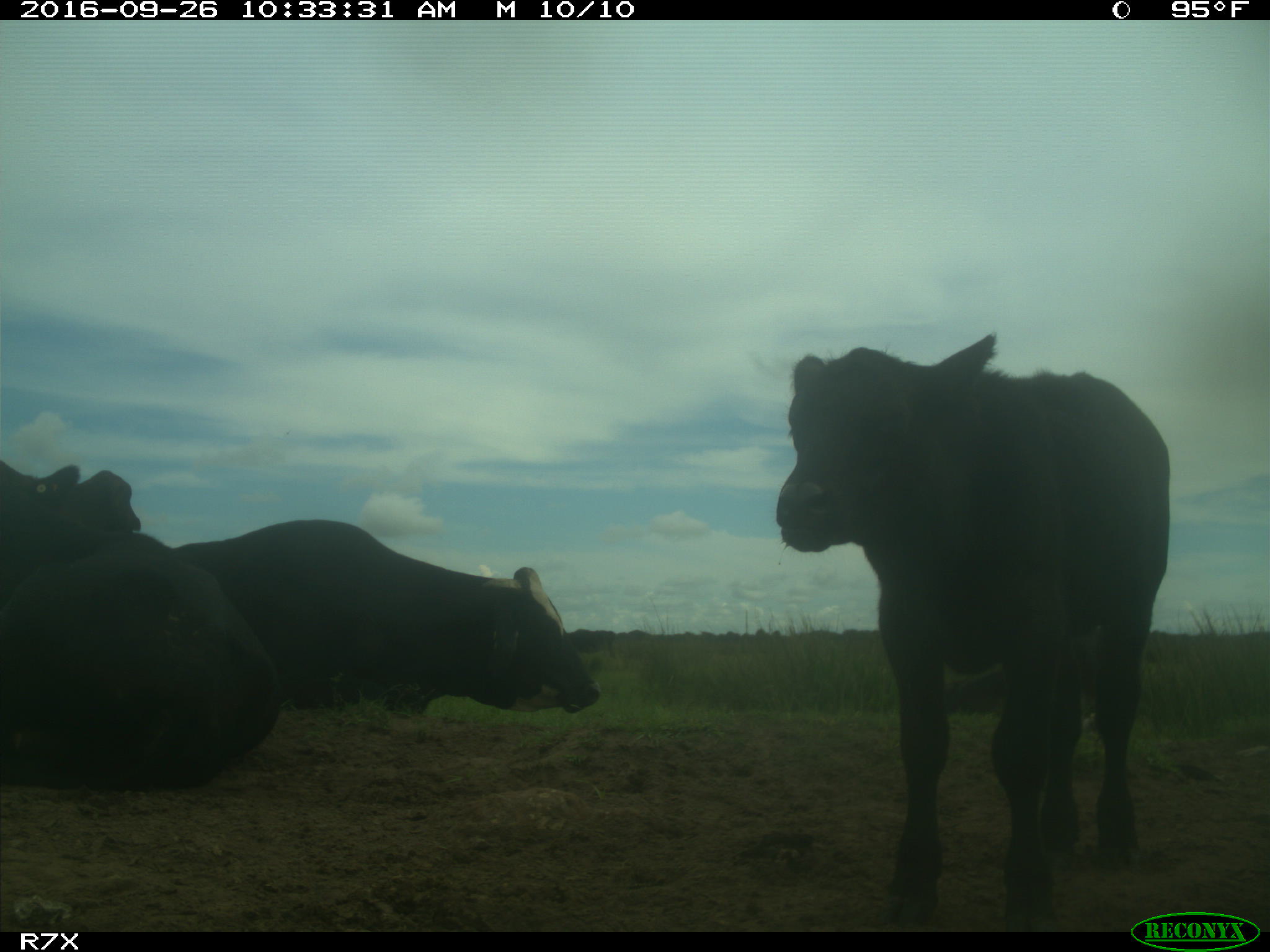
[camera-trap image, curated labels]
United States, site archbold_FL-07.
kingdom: Animalia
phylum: Chordata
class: Mammalia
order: Artiodactyla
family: Bovidae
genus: Bos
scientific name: Bos taurus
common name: domestic cow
Bos taurus (domestic cow).